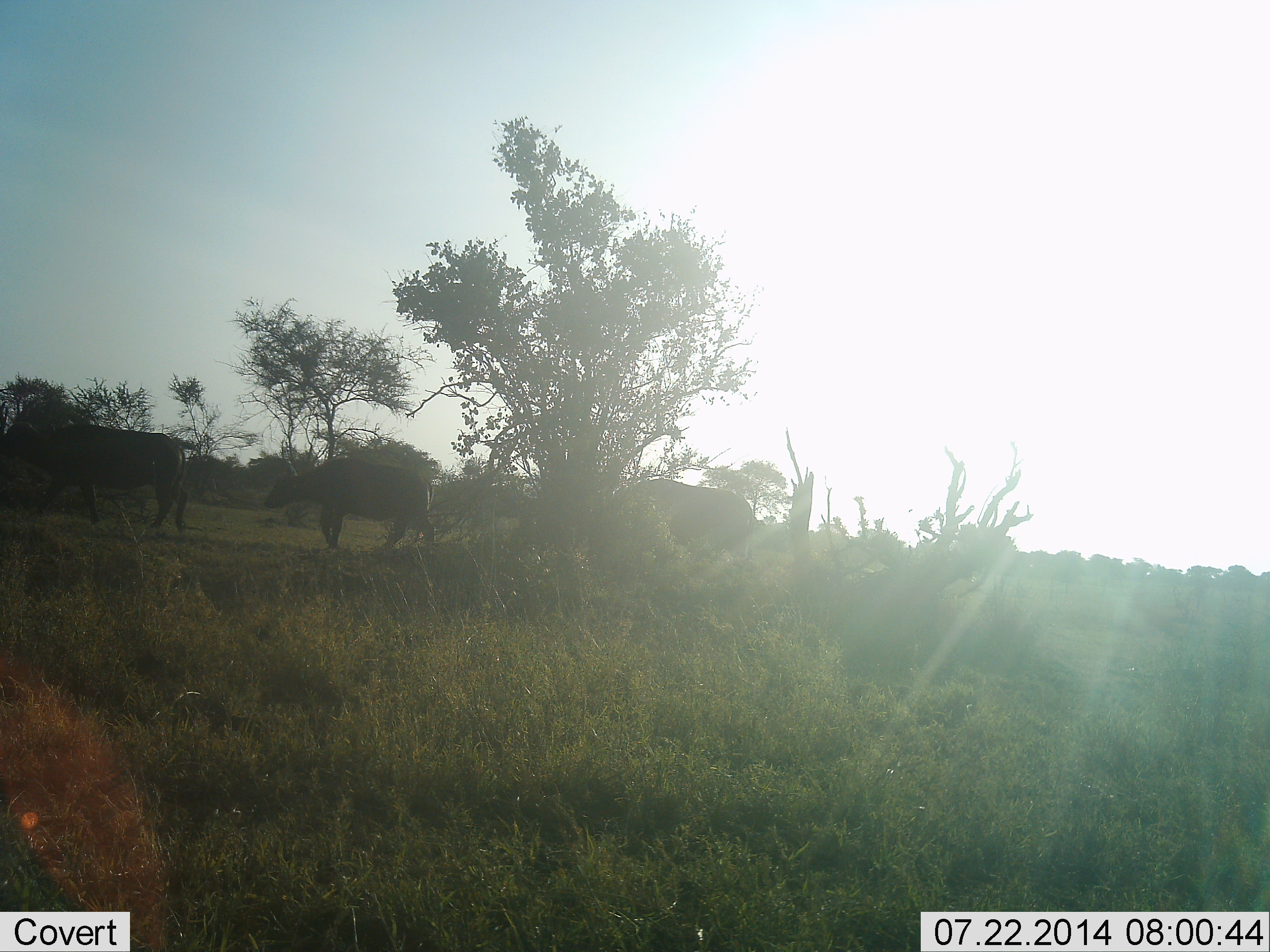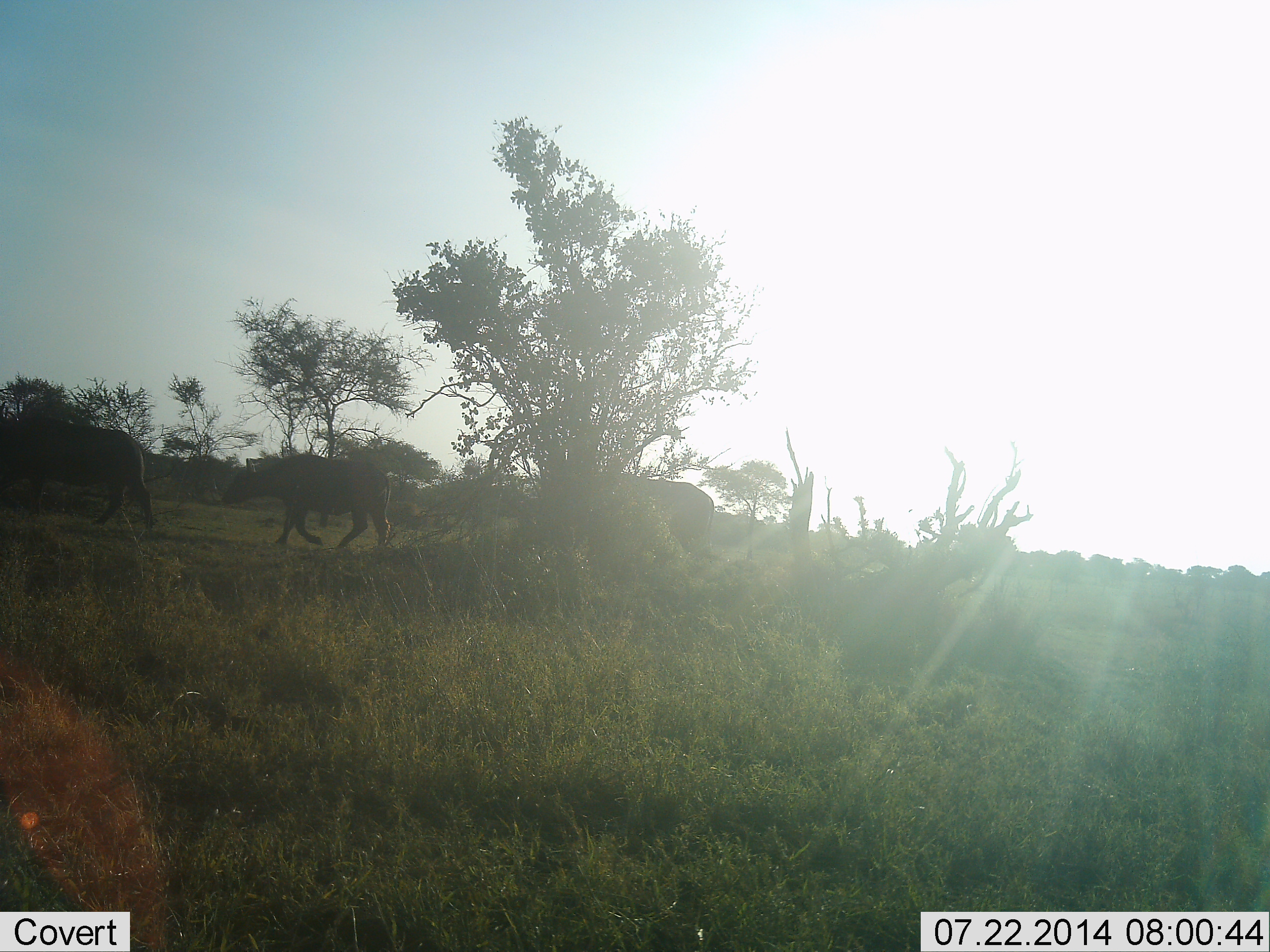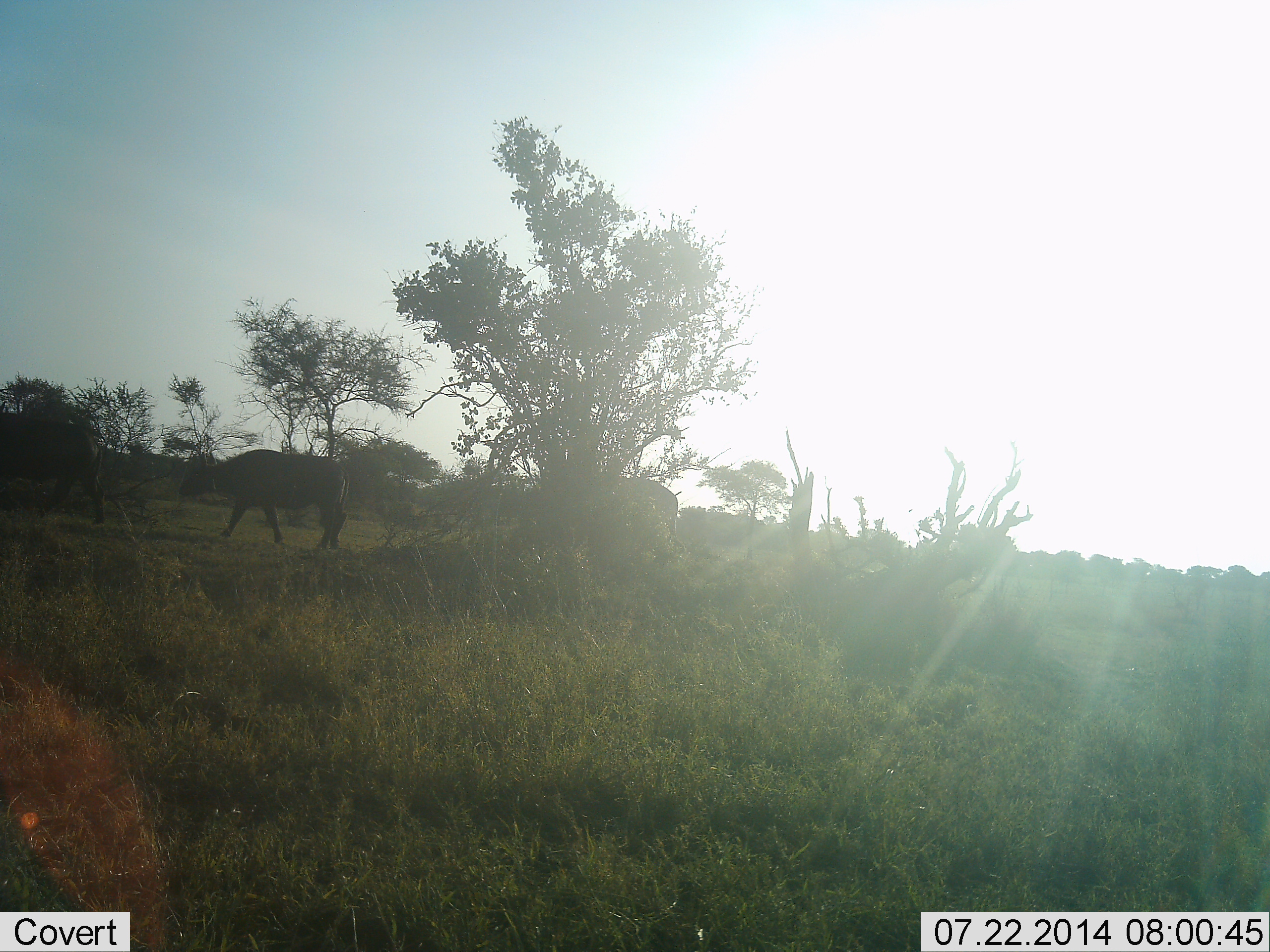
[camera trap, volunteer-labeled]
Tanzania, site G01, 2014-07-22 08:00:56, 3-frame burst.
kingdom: Animalia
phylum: Chordata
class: Mammalia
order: Artiodactyla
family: Bovidae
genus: Syncerus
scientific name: Syncerus caffer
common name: cape buffalo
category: buffalo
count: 3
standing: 10%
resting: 0%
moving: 100%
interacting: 0%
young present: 0%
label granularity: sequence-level